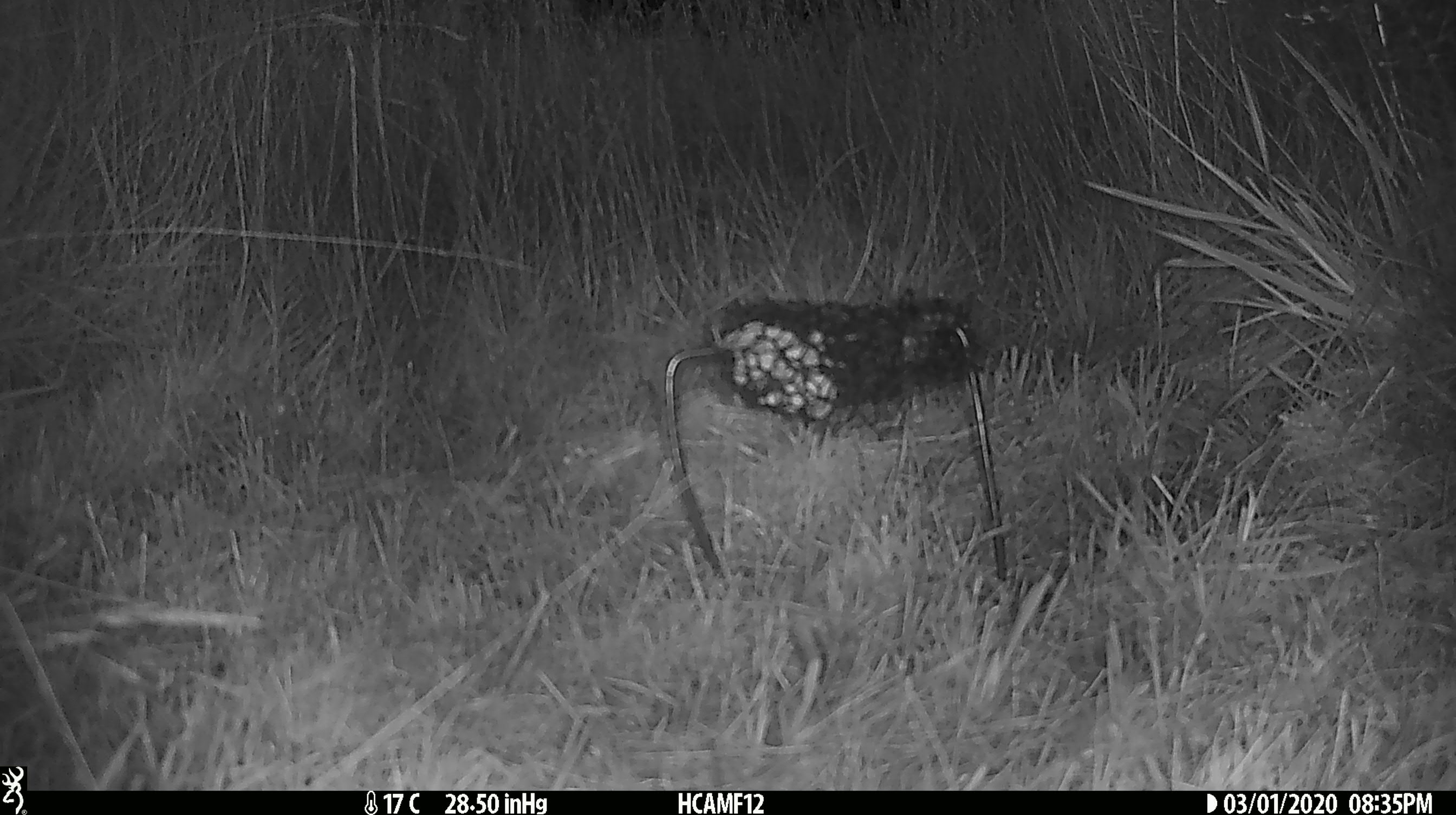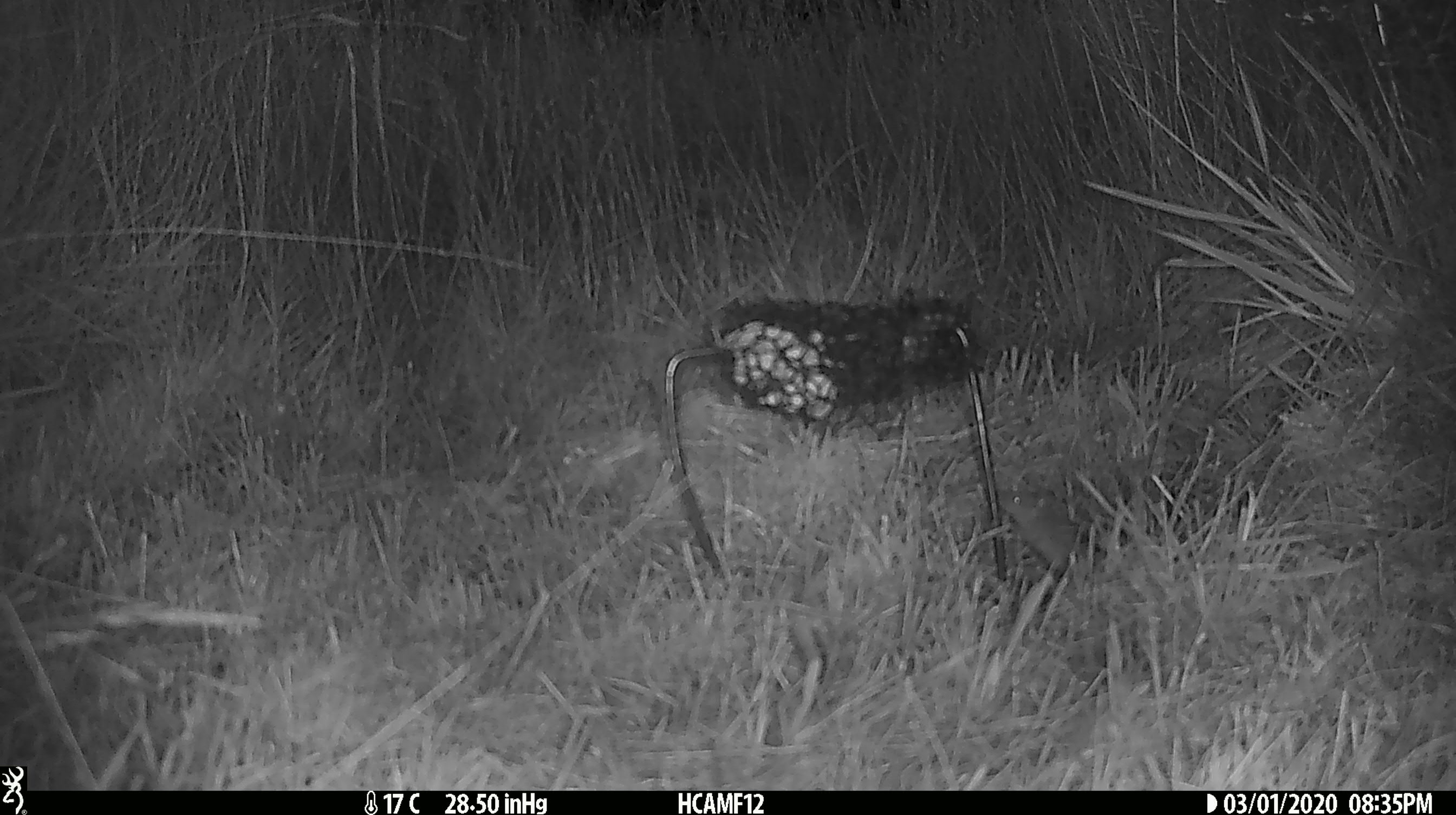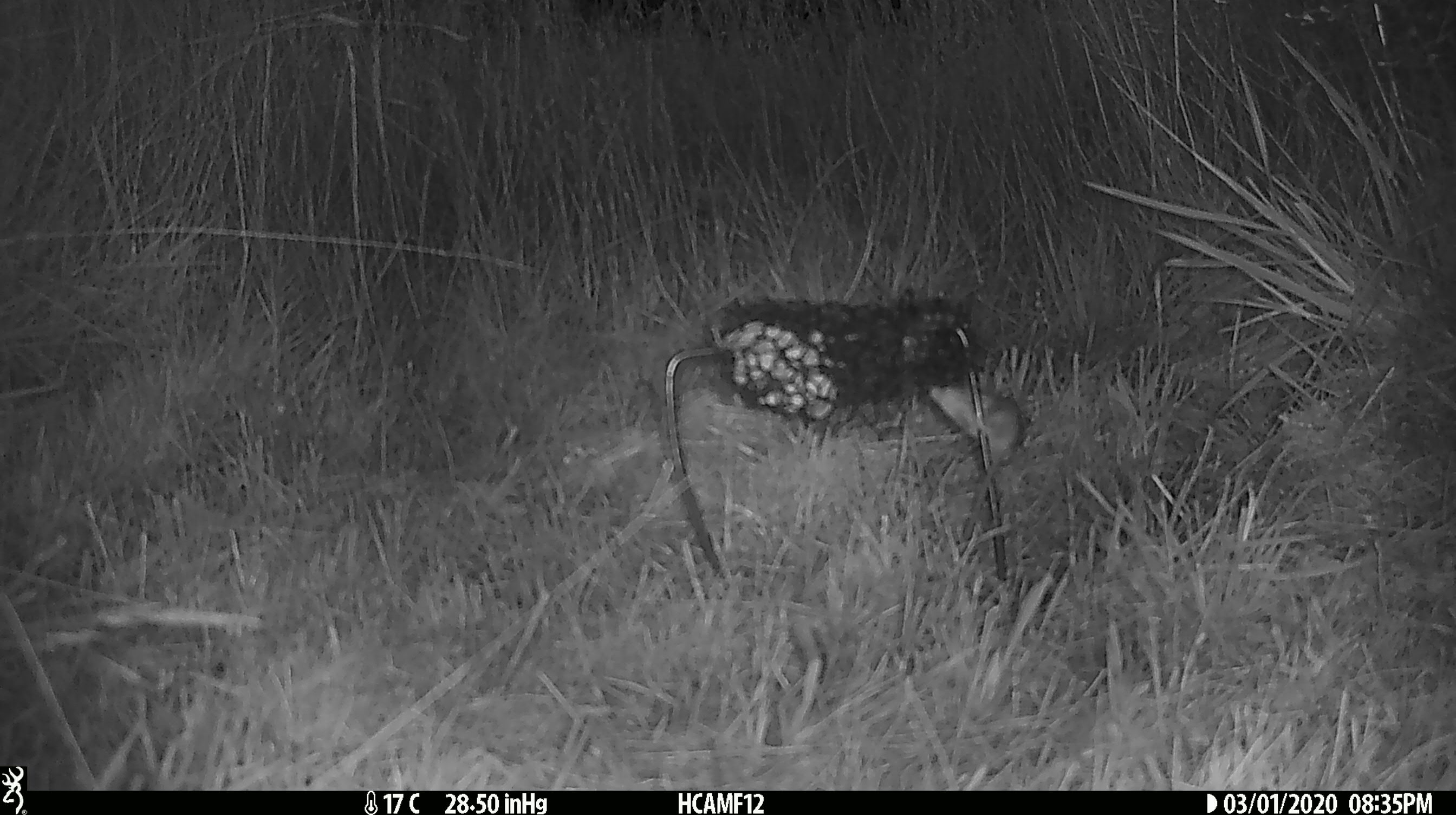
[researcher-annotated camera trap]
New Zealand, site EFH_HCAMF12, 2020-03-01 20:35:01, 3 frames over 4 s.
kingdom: Animalia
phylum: Chordata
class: Mammalia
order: Rodentia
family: Muridae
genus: Mus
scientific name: Mus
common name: mouse